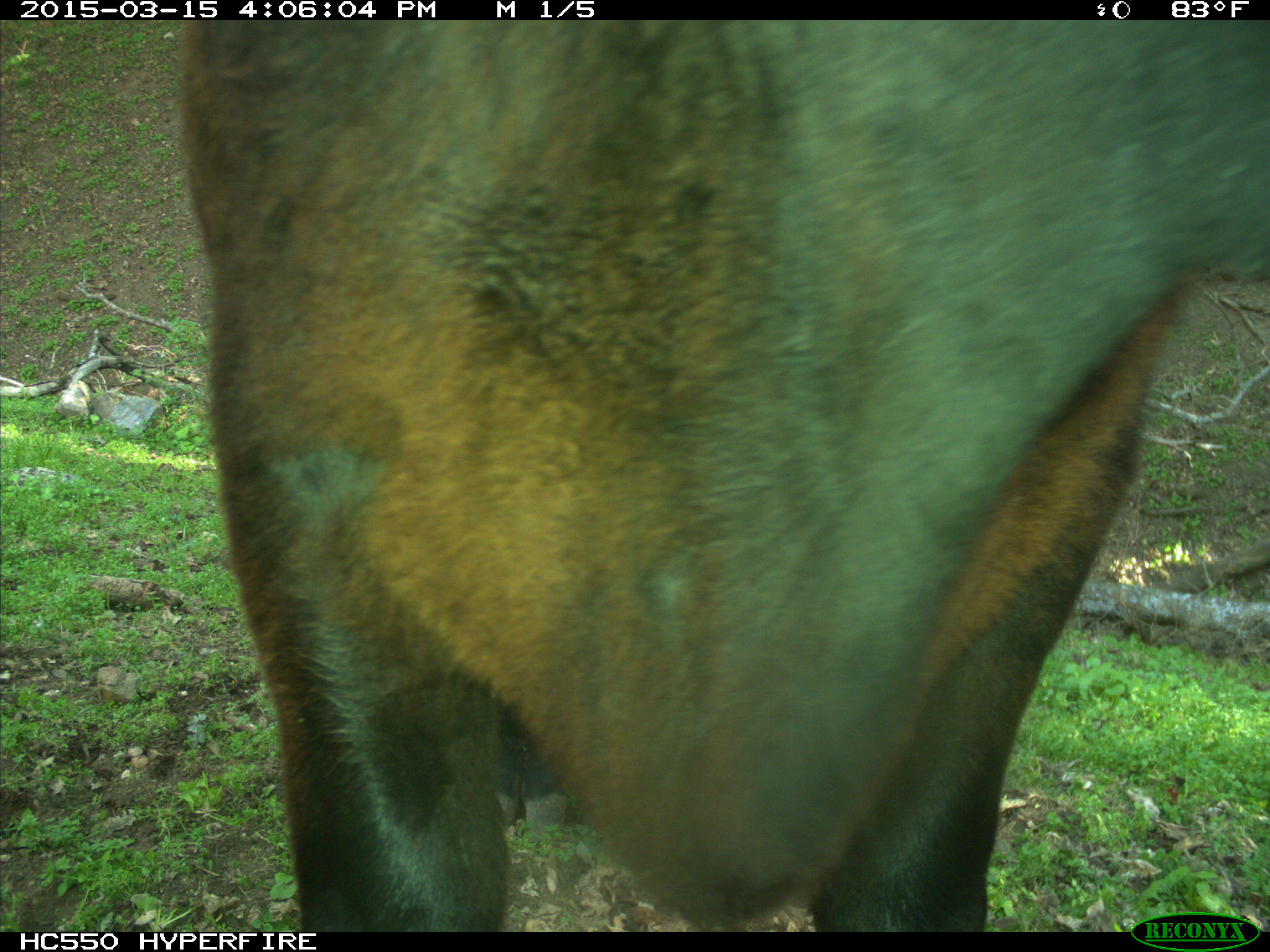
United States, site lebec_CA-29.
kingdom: Animalia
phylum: Chordata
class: Mammalia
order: Artiodactyla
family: Bovidae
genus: Bos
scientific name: Bos taurus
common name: domestic cow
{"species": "Bos taurus (domestic cow)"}